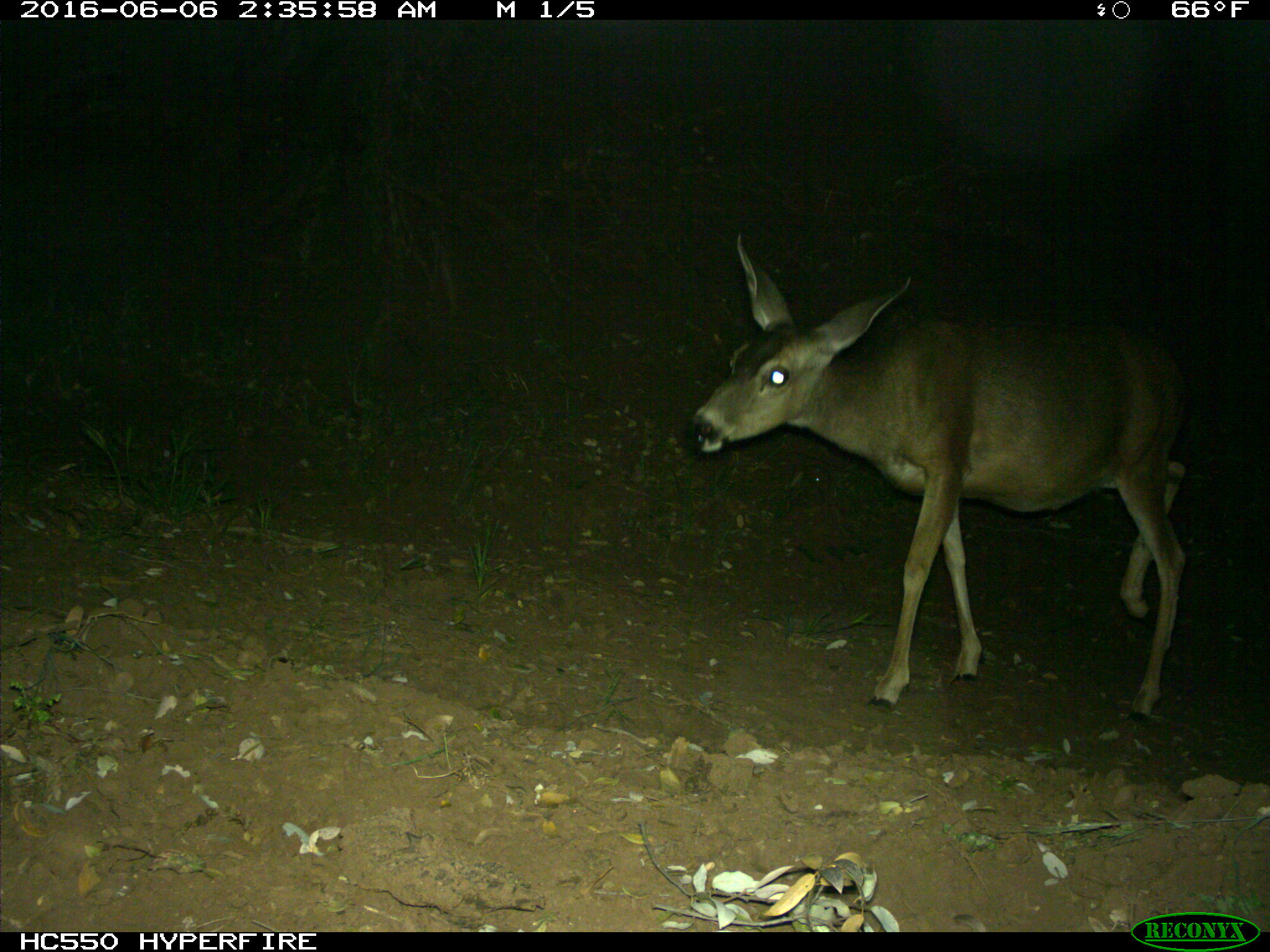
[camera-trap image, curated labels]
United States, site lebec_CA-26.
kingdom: Animalia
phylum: Chordata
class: Mammalia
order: Artiodactyla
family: Cervidae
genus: Odocoileus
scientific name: Odocoileus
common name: deer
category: unidentified deer